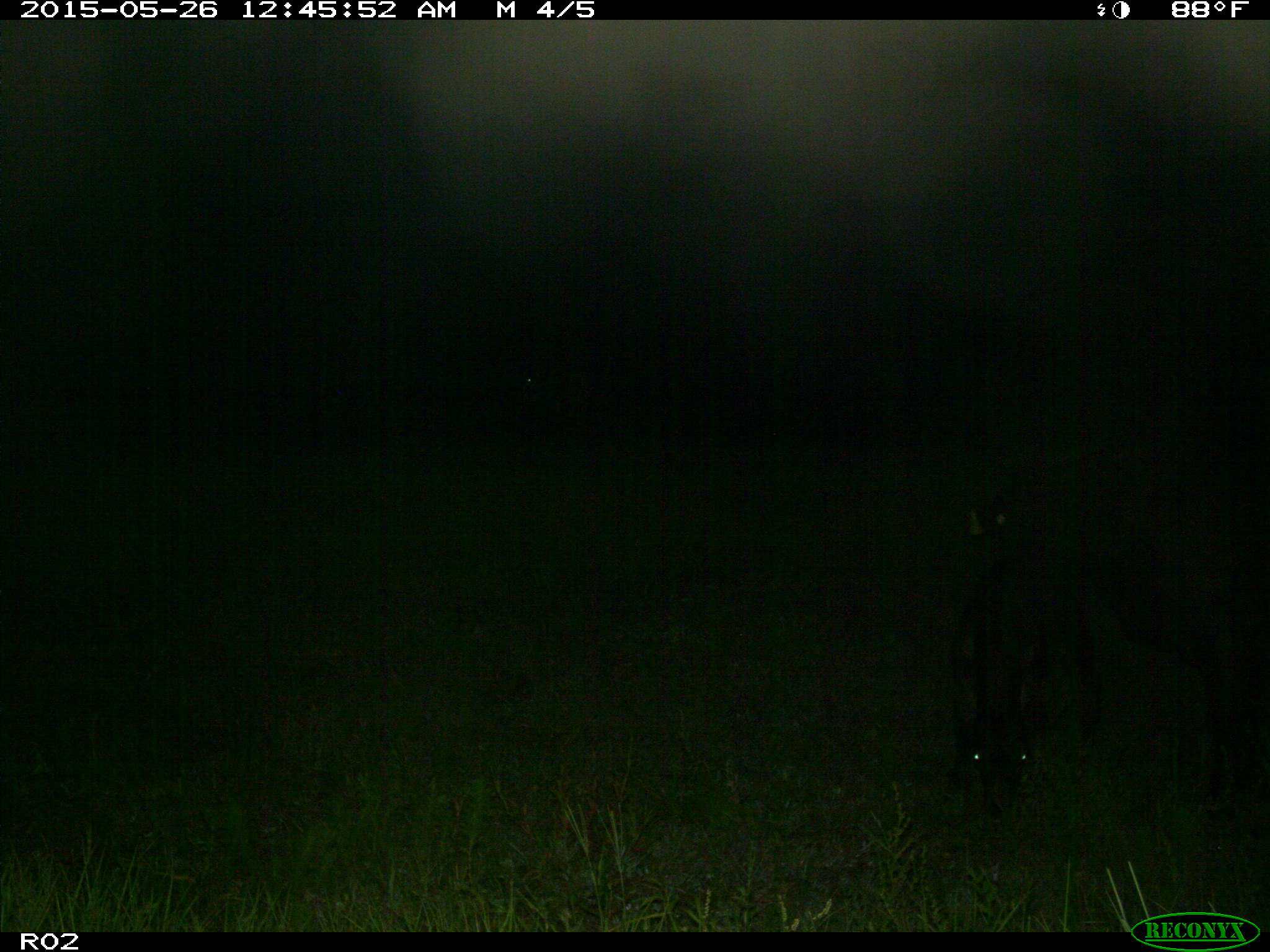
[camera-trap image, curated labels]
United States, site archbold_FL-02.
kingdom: Animalia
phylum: Chordata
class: Mammalia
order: Artiodactyla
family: Bovidae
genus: Bos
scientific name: Bos taurus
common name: domestic cow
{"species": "Bos taurus (domestic cow)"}